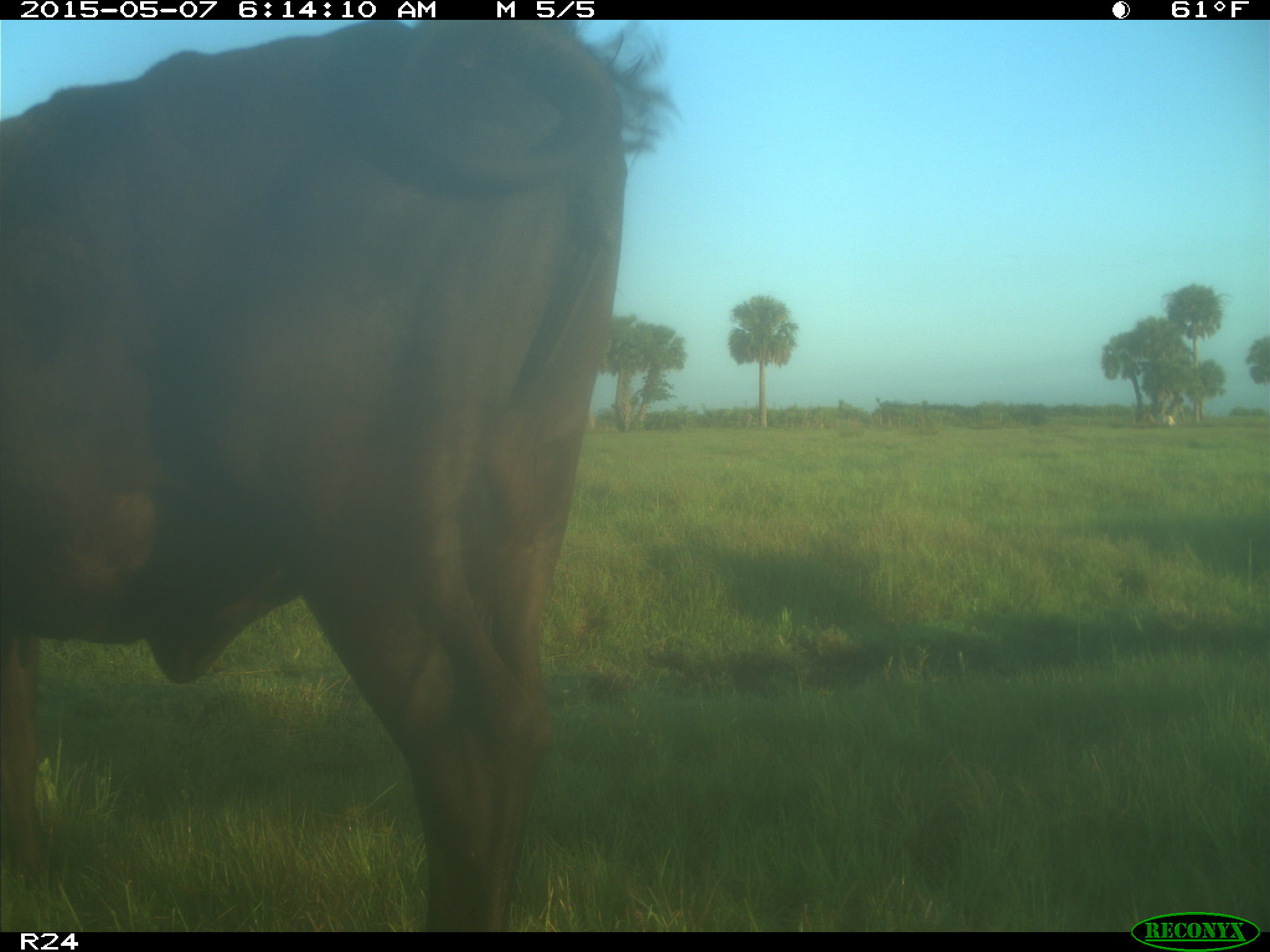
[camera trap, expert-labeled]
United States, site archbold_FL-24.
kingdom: Animalia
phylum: Chordata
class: Mammalia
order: Artiodactyla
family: Bovidae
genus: Bos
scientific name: Bos taurus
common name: domestic cow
Bos taurus (domestic cow).